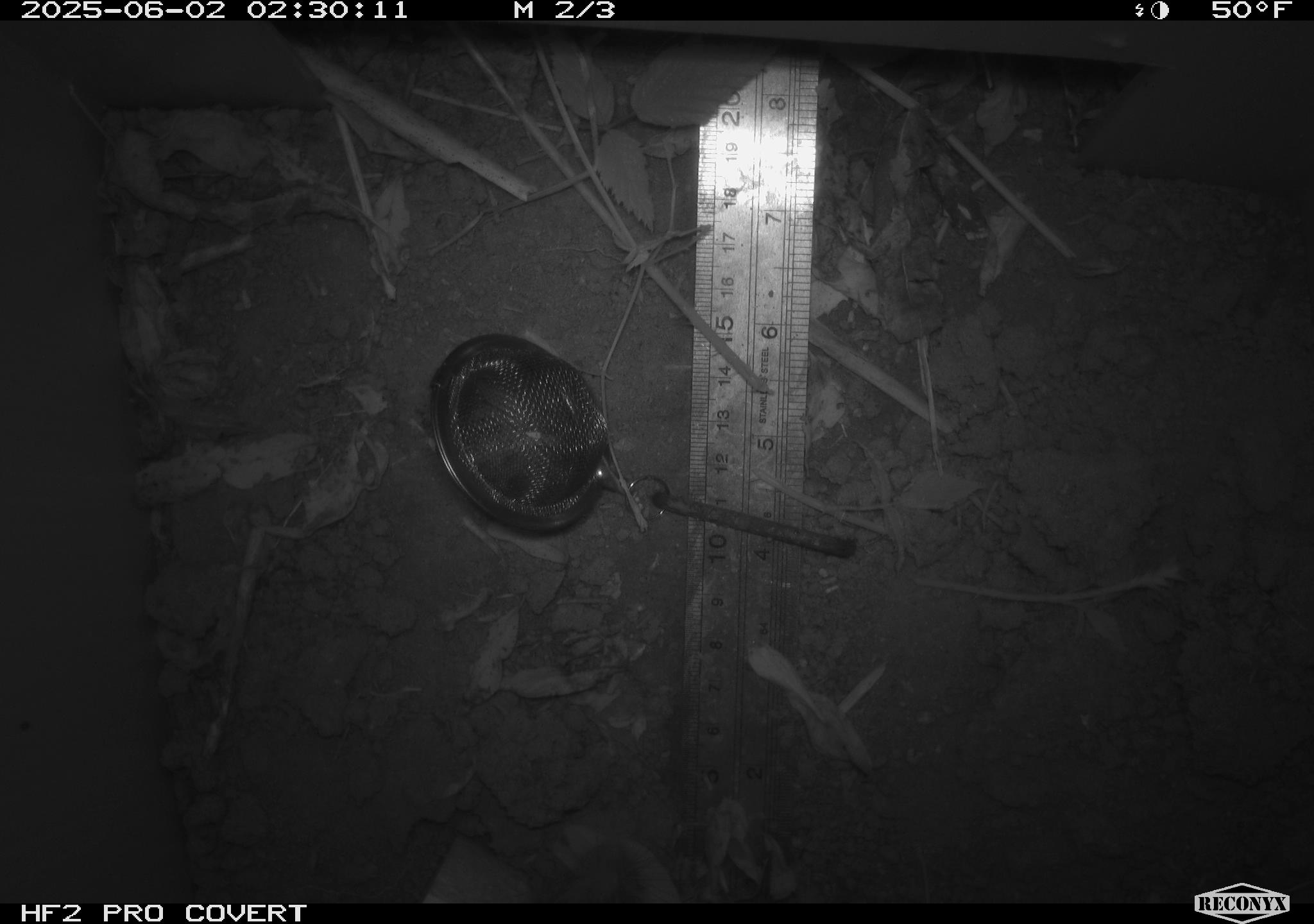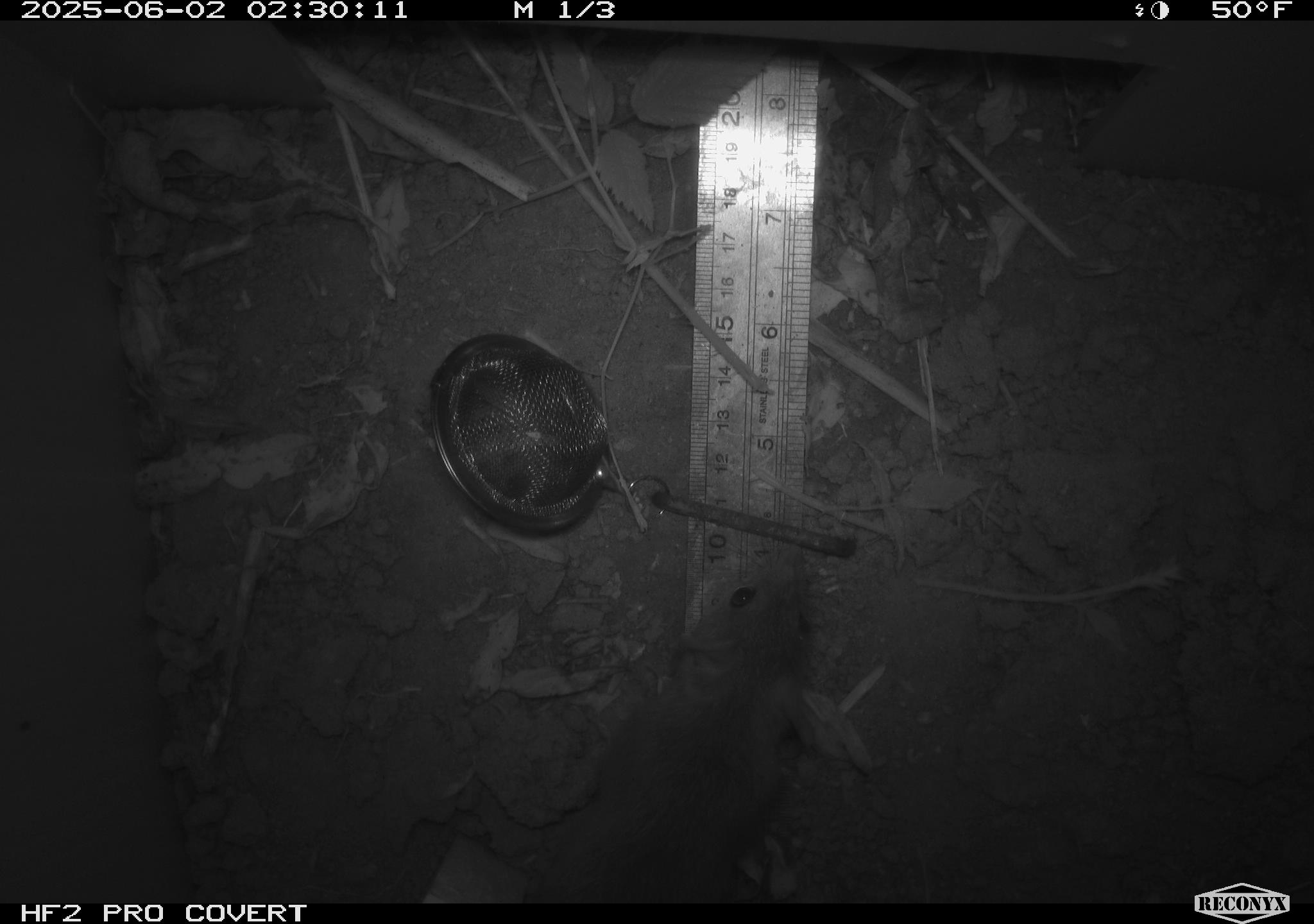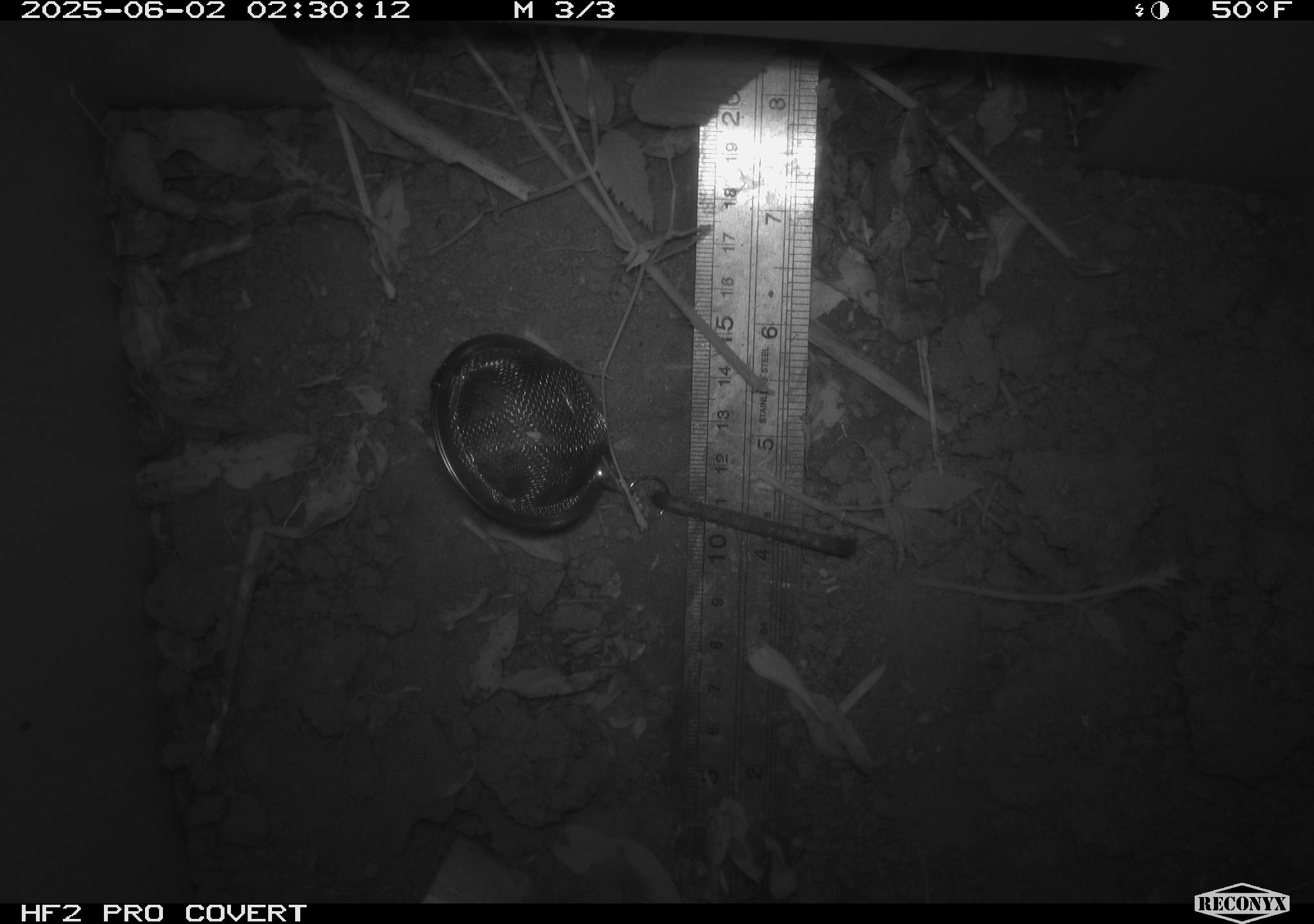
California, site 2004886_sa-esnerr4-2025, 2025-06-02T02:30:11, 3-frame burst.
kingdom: Animalia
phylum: Chordata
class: Mammalia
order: Rodentia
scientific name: Rodentia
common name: rodent